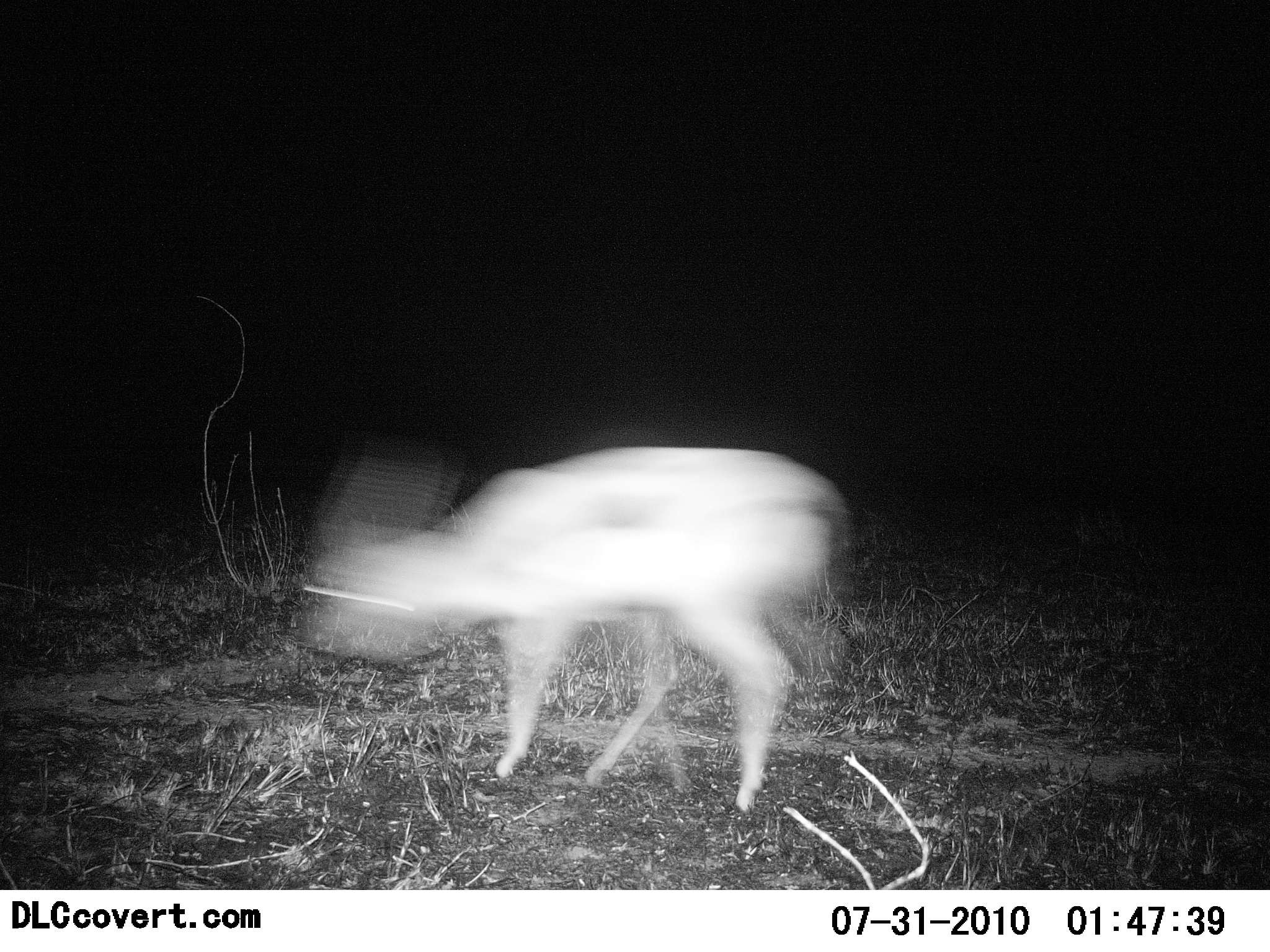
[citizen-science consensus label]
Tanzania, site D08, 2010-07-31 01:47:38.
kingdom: Animalia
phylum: Chordata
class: Mammalia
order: Artiodactyla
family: Bovidae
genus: Eudorcas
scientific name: Eudorcas thomsonii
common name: thomson's gazelle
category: gazellethomsons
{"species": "gazellethomsons (thomson's gazelle) (Eudorcas thomsonii)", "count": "1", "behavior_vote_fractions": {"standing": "0%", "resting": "0%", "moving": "91%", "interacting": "0%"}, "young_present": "0%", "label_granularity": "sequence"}